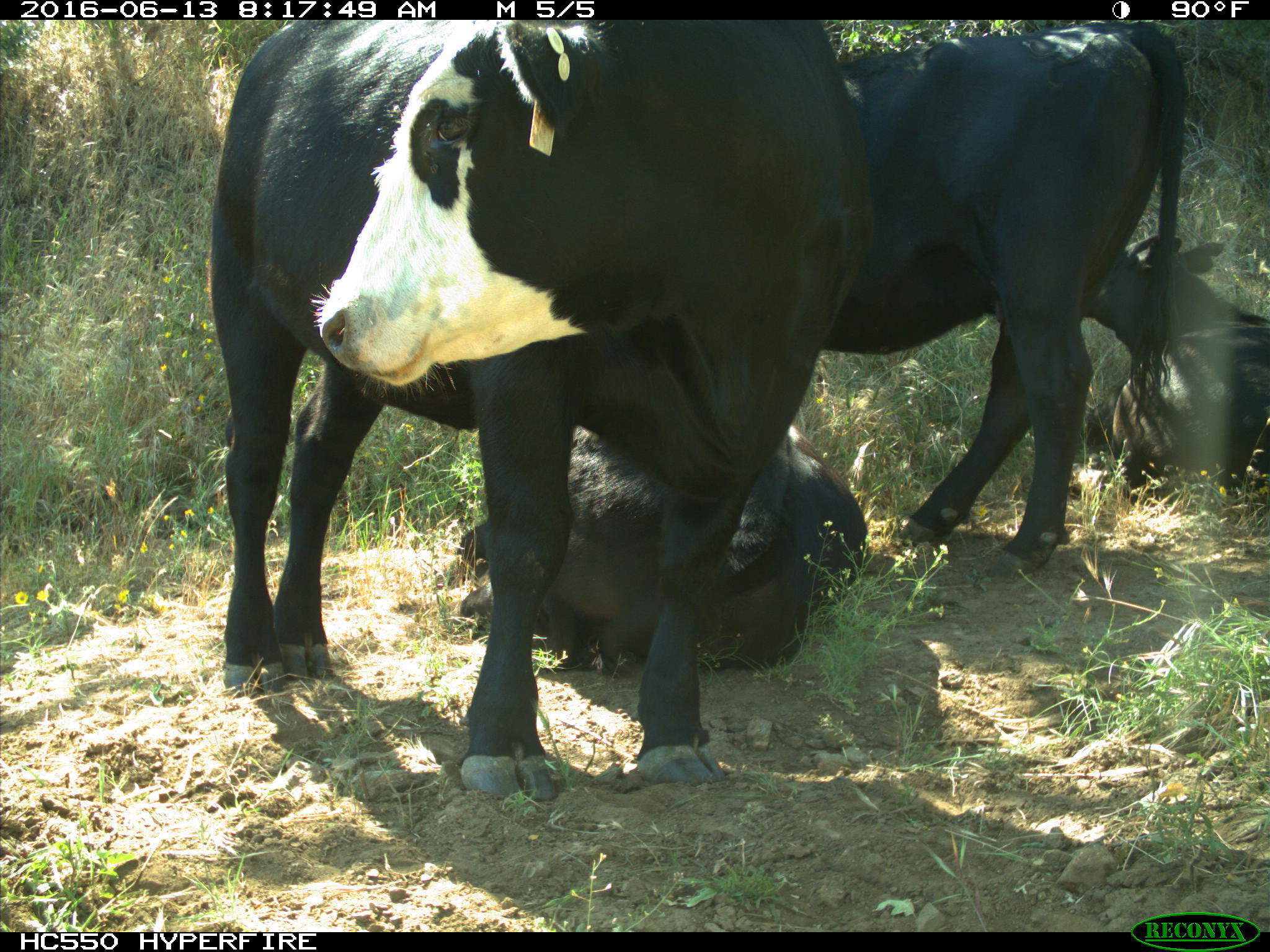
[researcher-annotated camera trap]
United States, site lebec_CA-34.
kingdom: Animalia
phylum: Chordata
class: Mammalia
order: Artiodactyla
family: Bovidae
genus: Bos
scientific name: Bos taurus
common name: domestic cow